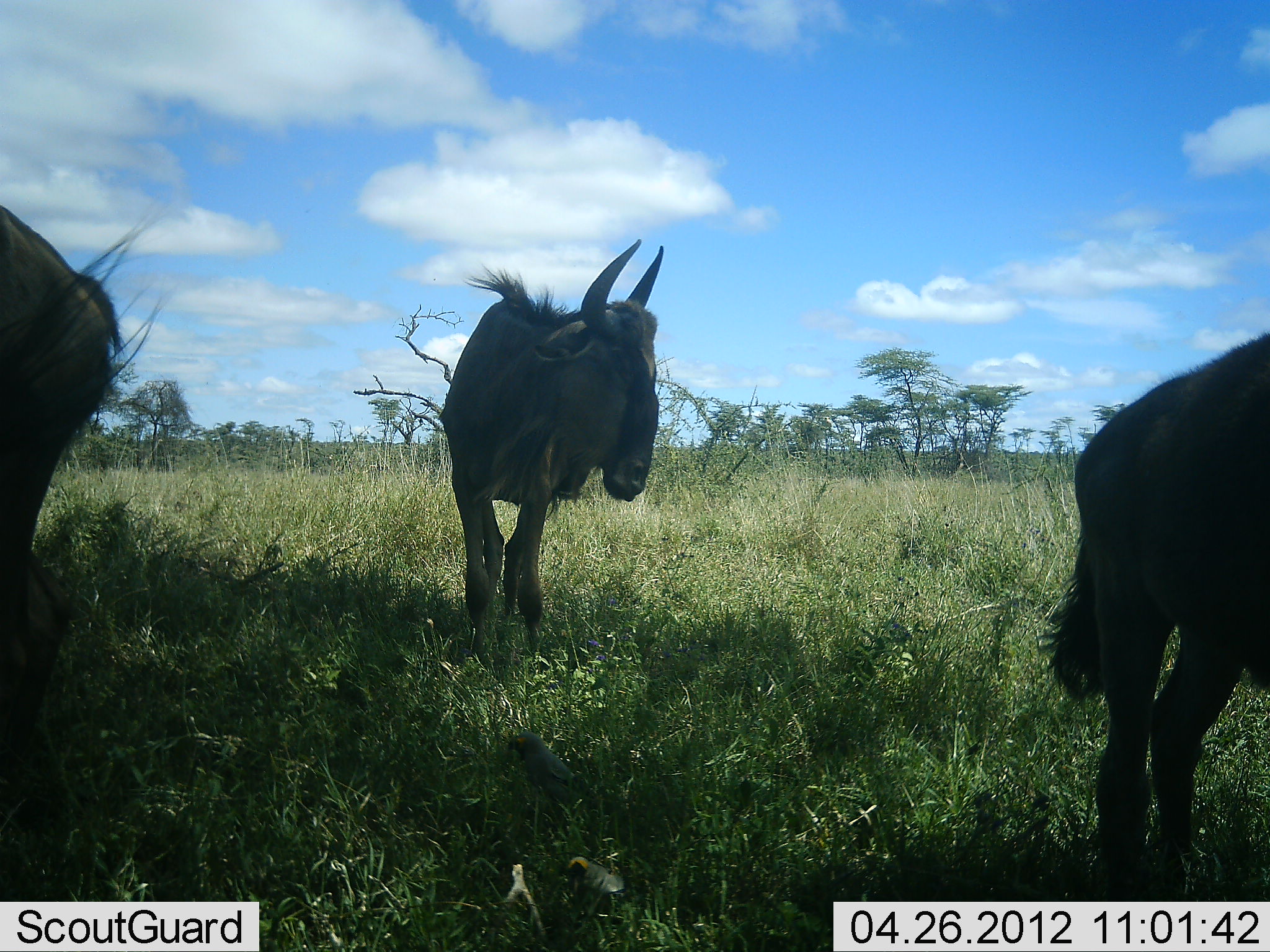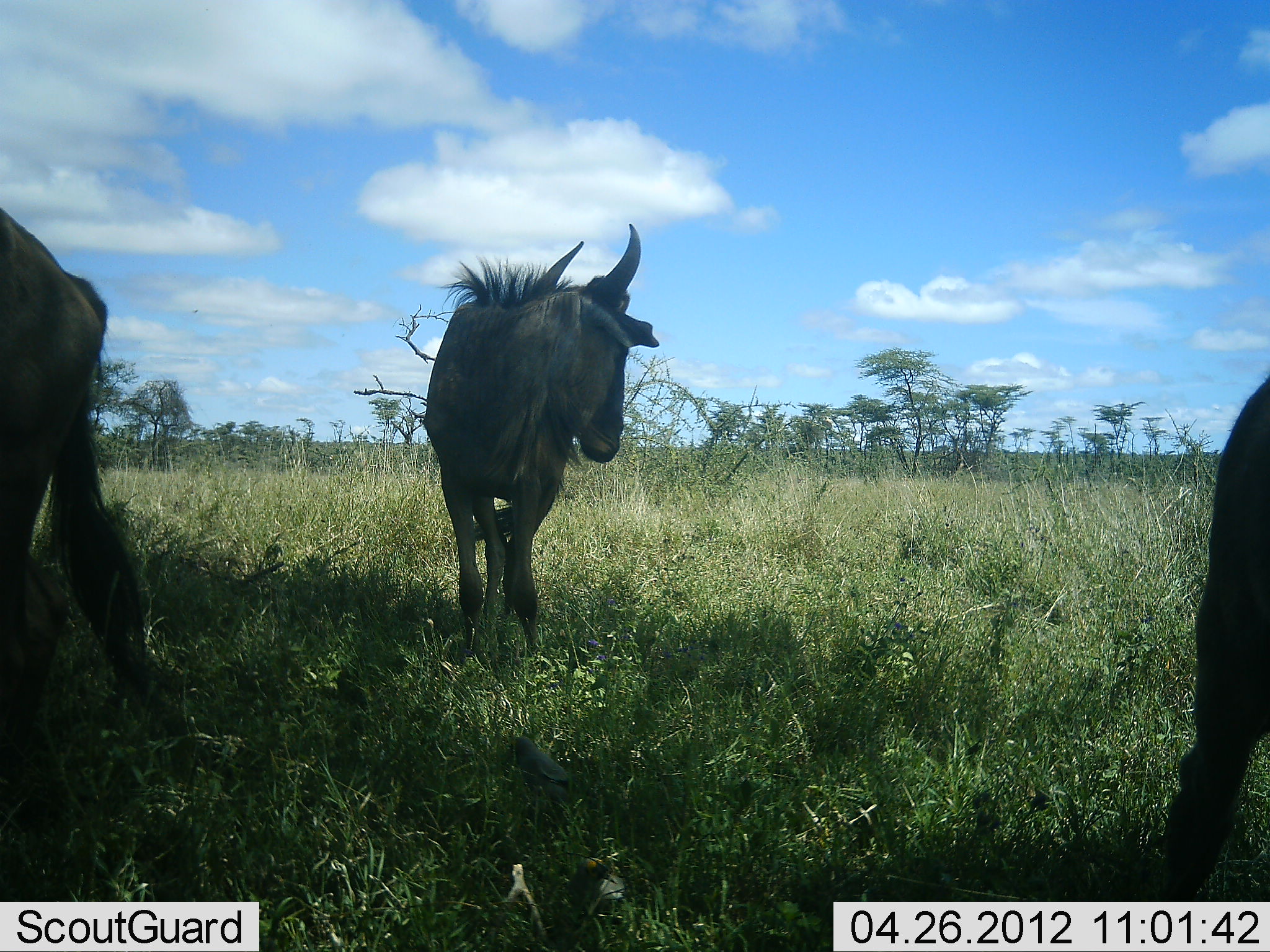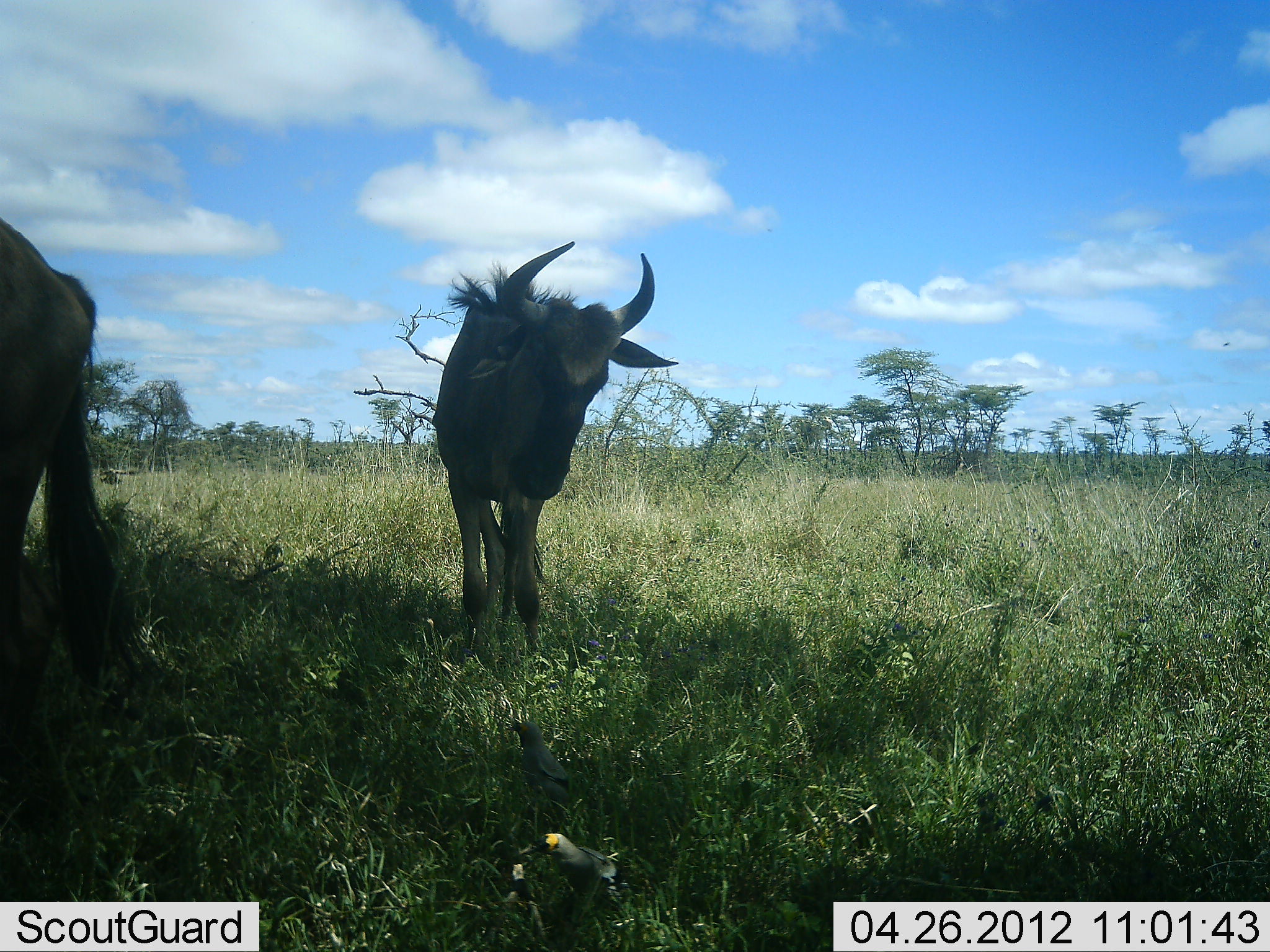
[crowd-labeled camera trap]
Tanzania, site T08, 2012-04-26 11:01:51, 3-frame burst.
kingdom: Animalia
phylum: Chordata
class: Mammalia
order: Artiodactyla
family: Bovidae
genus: Connochaetes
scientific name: Connochaetes taurinus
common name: blue wildebeest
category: wildebeest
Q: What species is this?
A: Wildebeest (blue wildebeest) (Connochaetes taurinus).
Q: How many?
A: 3.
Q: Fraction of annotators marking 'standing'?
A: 89%.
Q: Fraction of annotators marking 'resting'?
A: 0%.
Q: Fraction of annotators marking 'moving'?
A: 26%.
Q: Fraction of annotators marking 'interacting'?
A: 0%.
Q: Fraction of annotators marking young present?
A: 0%.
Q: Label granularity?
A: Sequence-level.